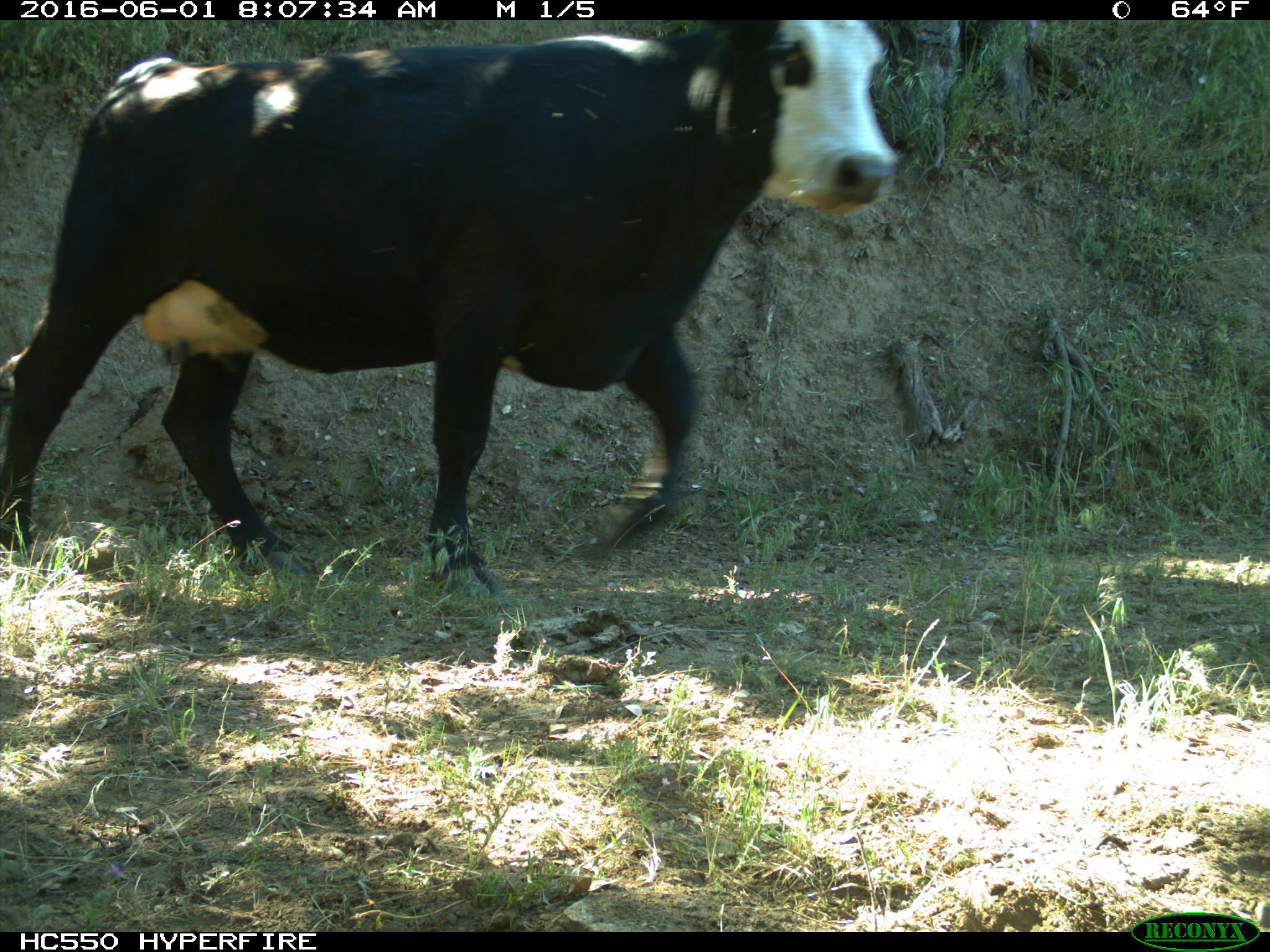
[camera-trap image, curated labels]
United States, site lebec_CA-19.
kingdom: Animalia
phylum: Chordata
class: Mammalia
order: Artiodactyla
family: Bovidae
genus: Bos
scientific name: Bos taurus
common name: domestic cow